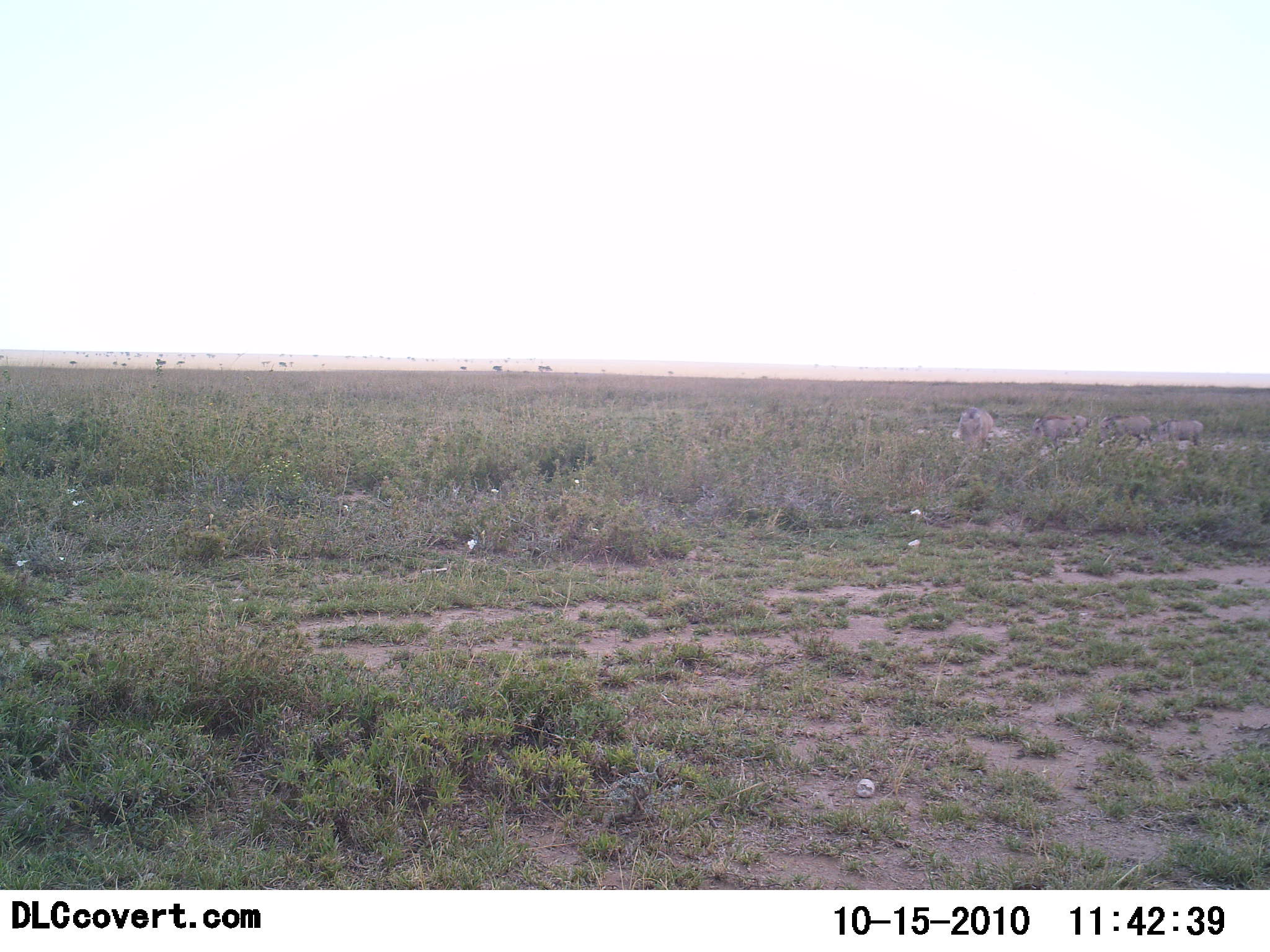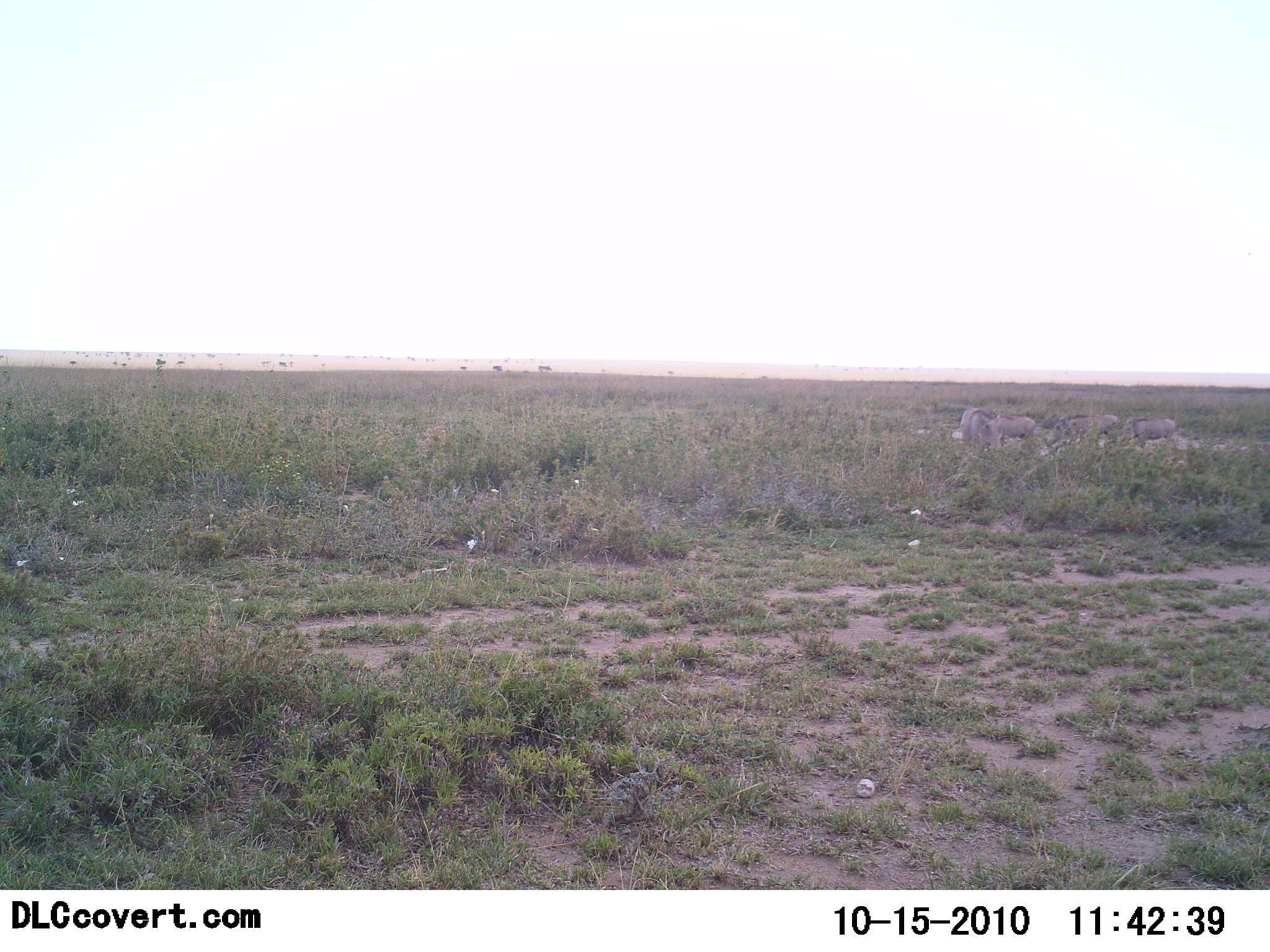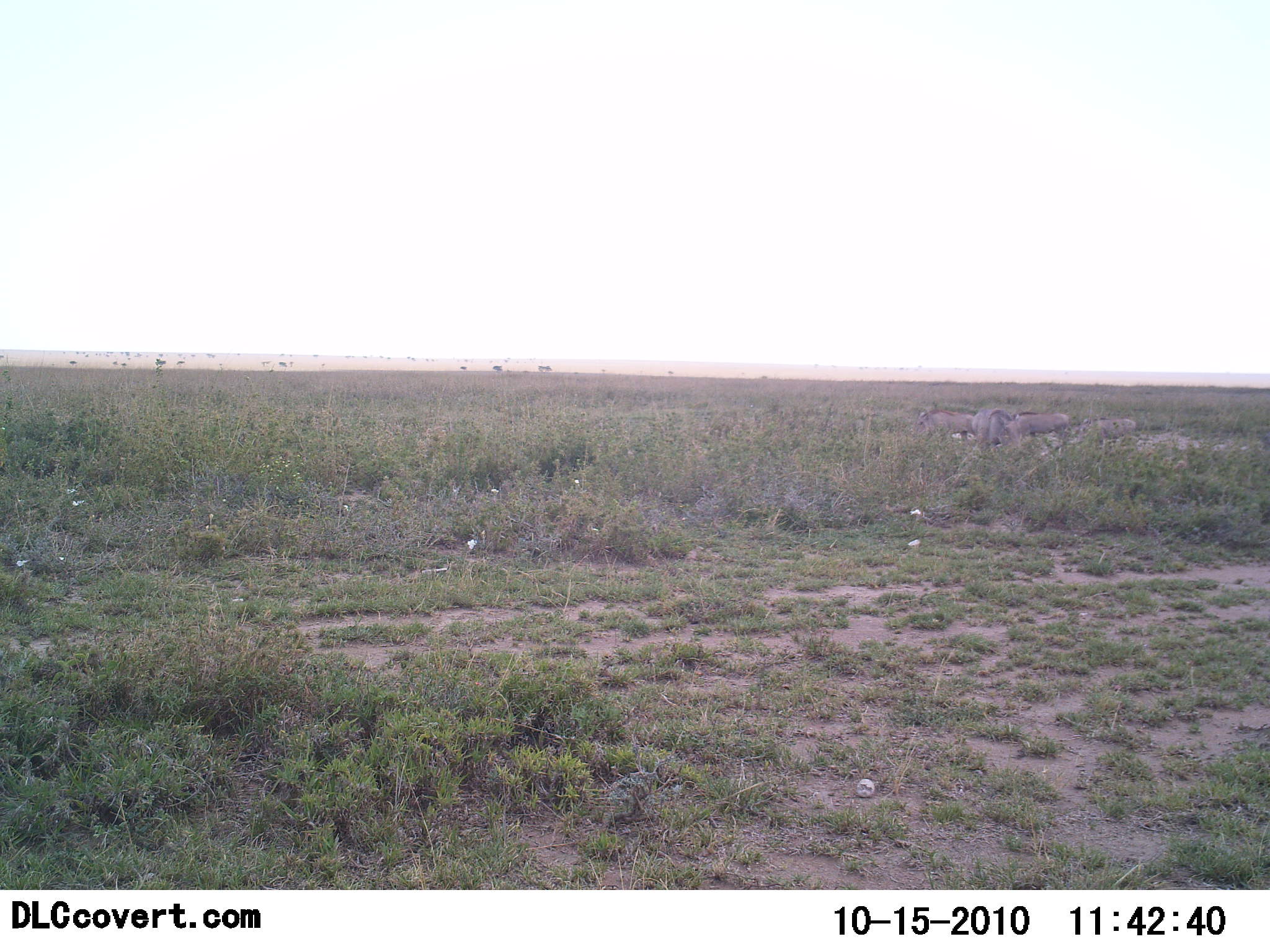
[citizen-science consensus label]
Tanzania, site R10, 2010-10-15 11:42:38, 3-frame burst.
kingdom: Animalia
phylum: Chordata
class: Mammalia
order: Artiodactyla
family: Suidae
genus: Phacochoerus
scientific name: Phacochoerus africanus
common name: warthog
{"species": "warthog (Phacochoerus africanus)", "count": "4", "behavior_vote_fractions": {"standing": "8%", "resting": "0%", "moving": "83%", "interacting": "17%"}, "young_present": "0%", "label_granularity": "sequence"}